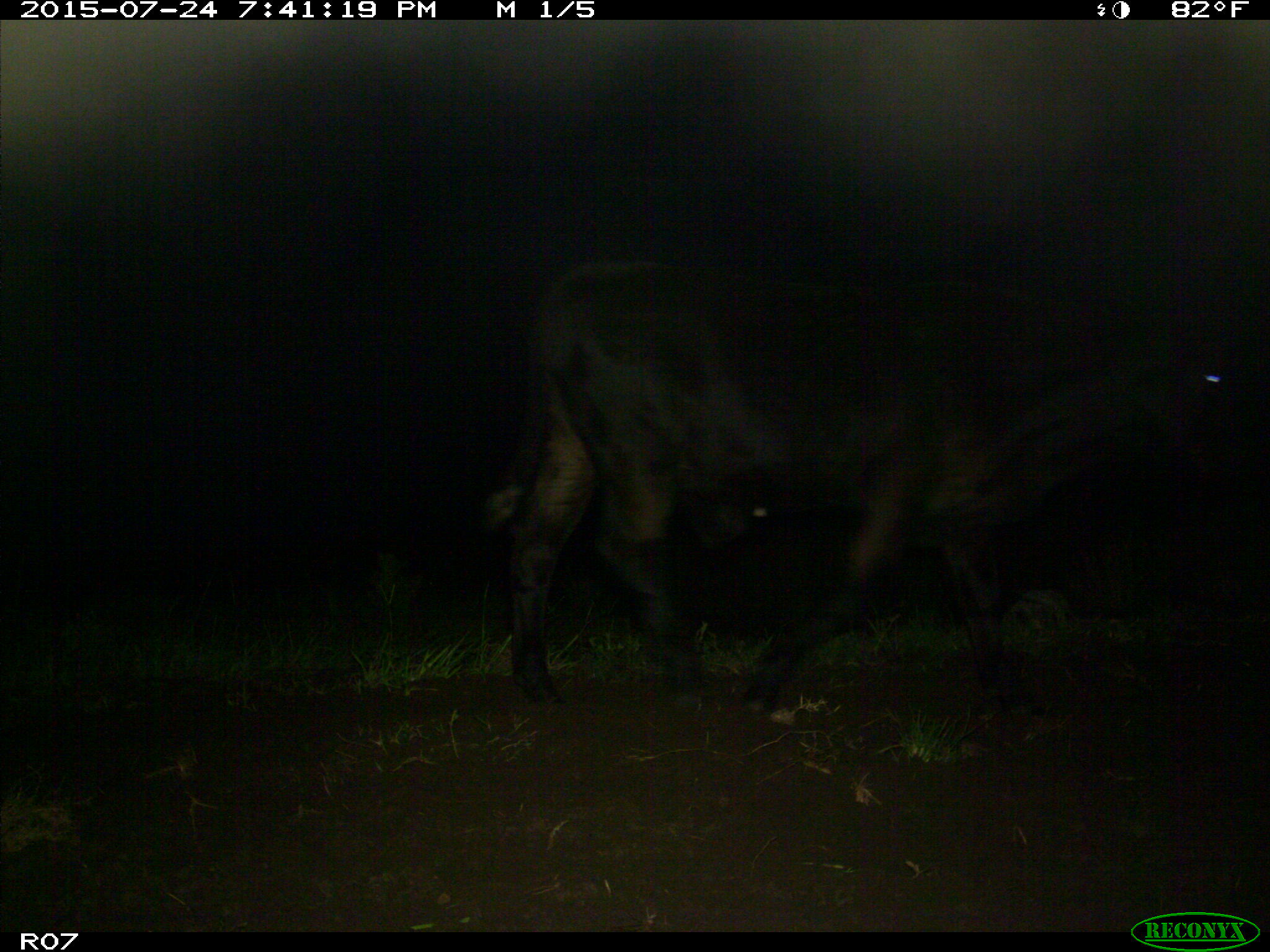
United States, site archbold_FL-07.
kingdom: Animalia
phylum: Chordata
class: Mammalia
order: Artiodactyla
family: Bovidae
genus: Bos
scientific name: Bos taurus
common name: domestic cow